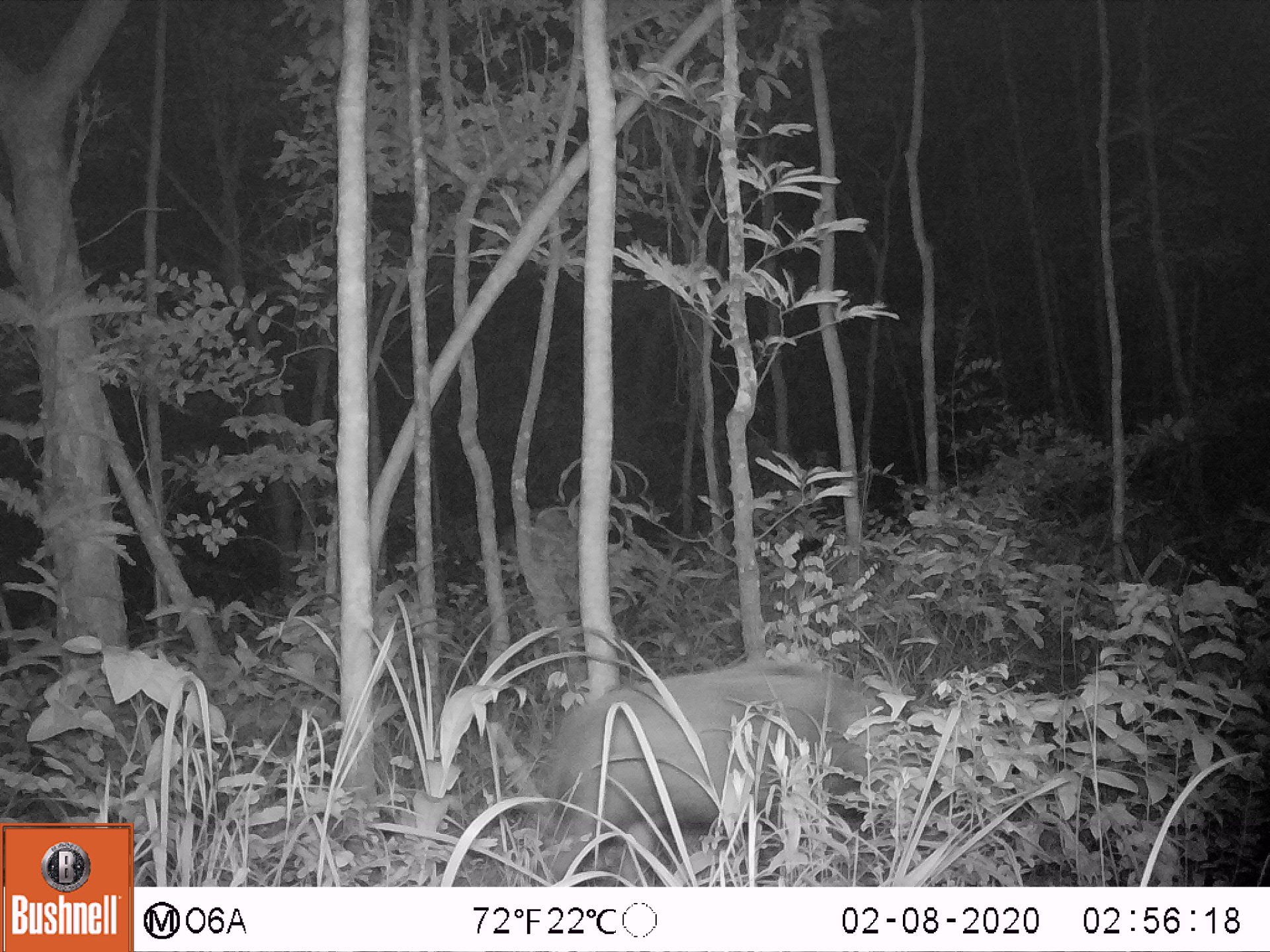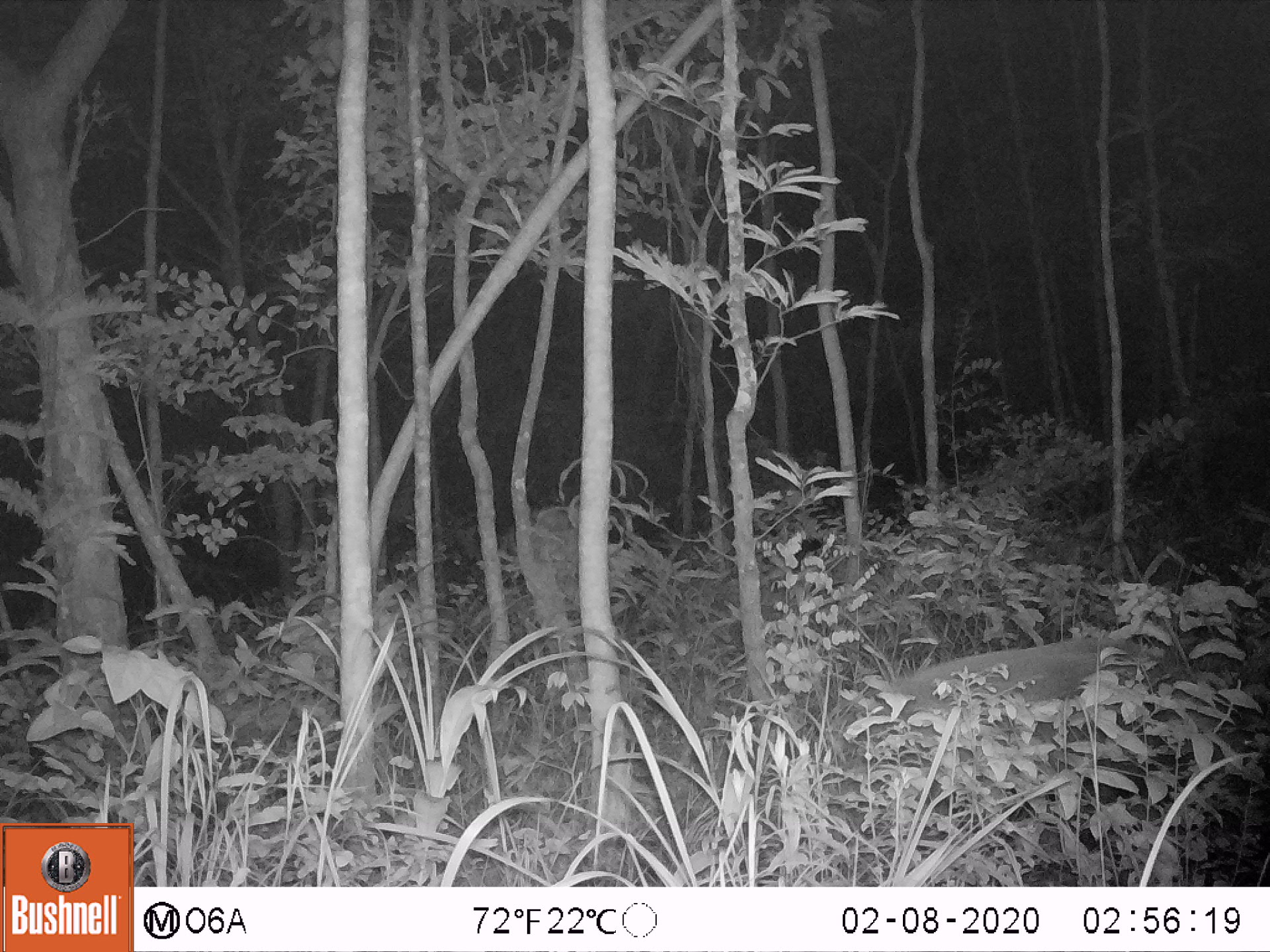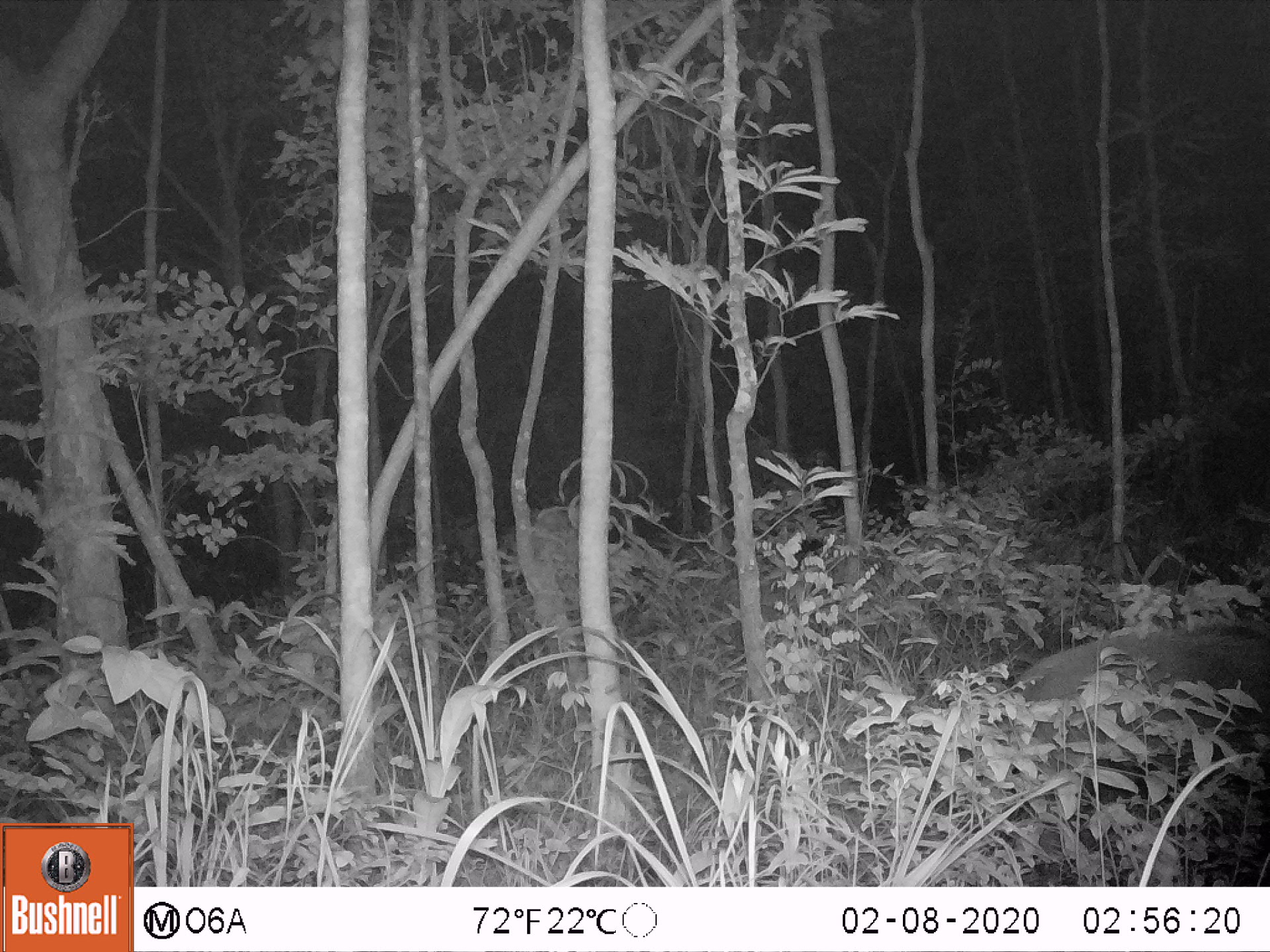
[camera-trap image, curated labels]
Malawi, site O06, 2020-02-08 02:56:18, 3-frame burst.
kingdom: Animalia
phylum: Chordata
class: Mammalia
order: Artiodactyla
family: Suidae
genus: Potamochoerus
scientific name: Potamochoerus larvatus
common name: bushpig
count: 1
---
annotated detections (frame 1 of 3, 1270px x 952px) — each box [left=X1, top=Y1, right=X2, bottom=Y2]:
bushpig: [left=535, top=647, right=917, bottom=886]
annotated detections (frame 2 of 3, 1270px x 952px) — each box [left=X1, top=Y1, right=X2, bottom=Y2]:
bushpig: [left=866, top=622, right=1238, bottom=777]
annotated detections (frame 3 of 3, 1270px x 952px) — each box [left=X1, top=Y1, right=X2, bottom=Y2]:
bushpig: [left=1014, top=616, right=1267, bottom=769]